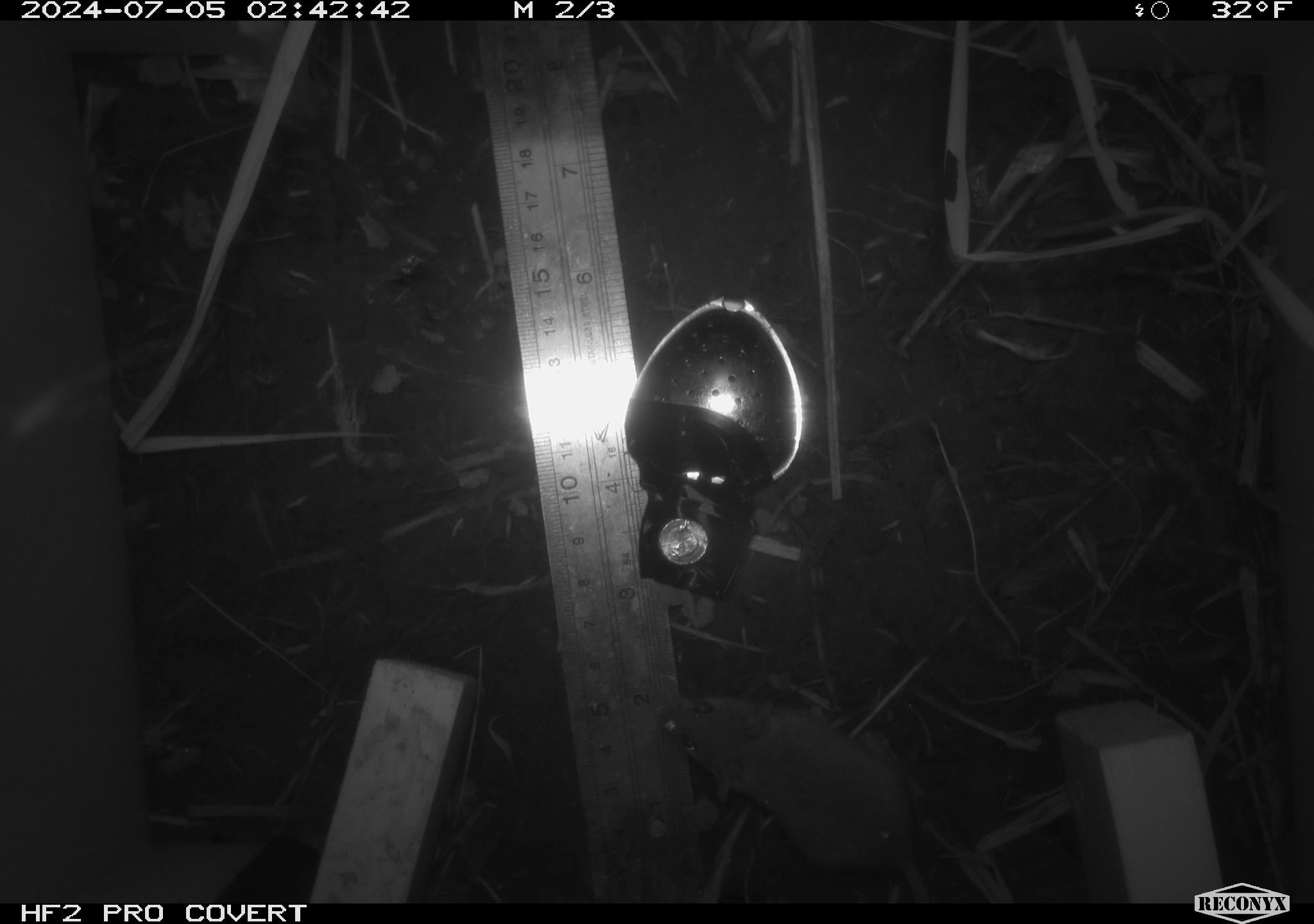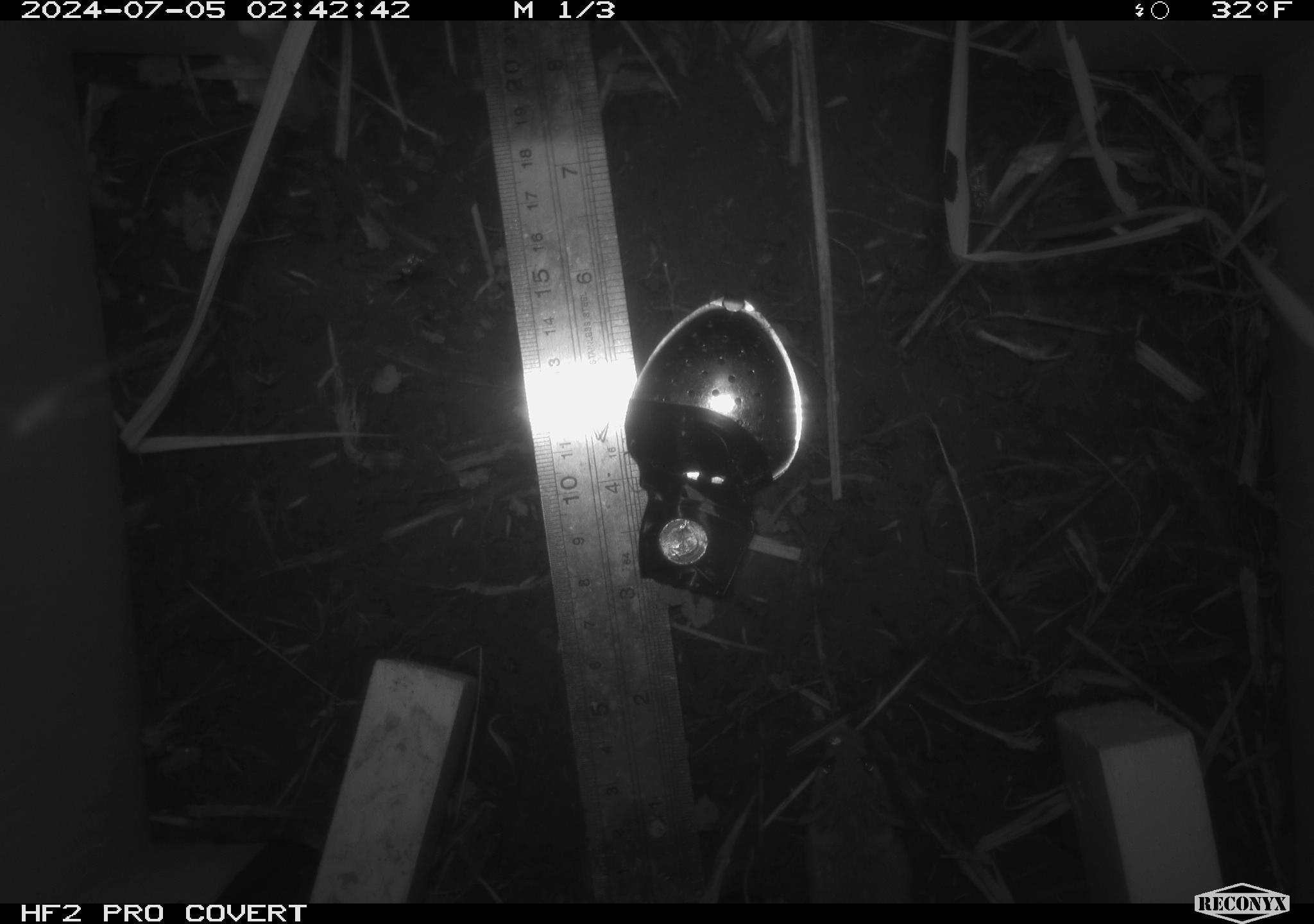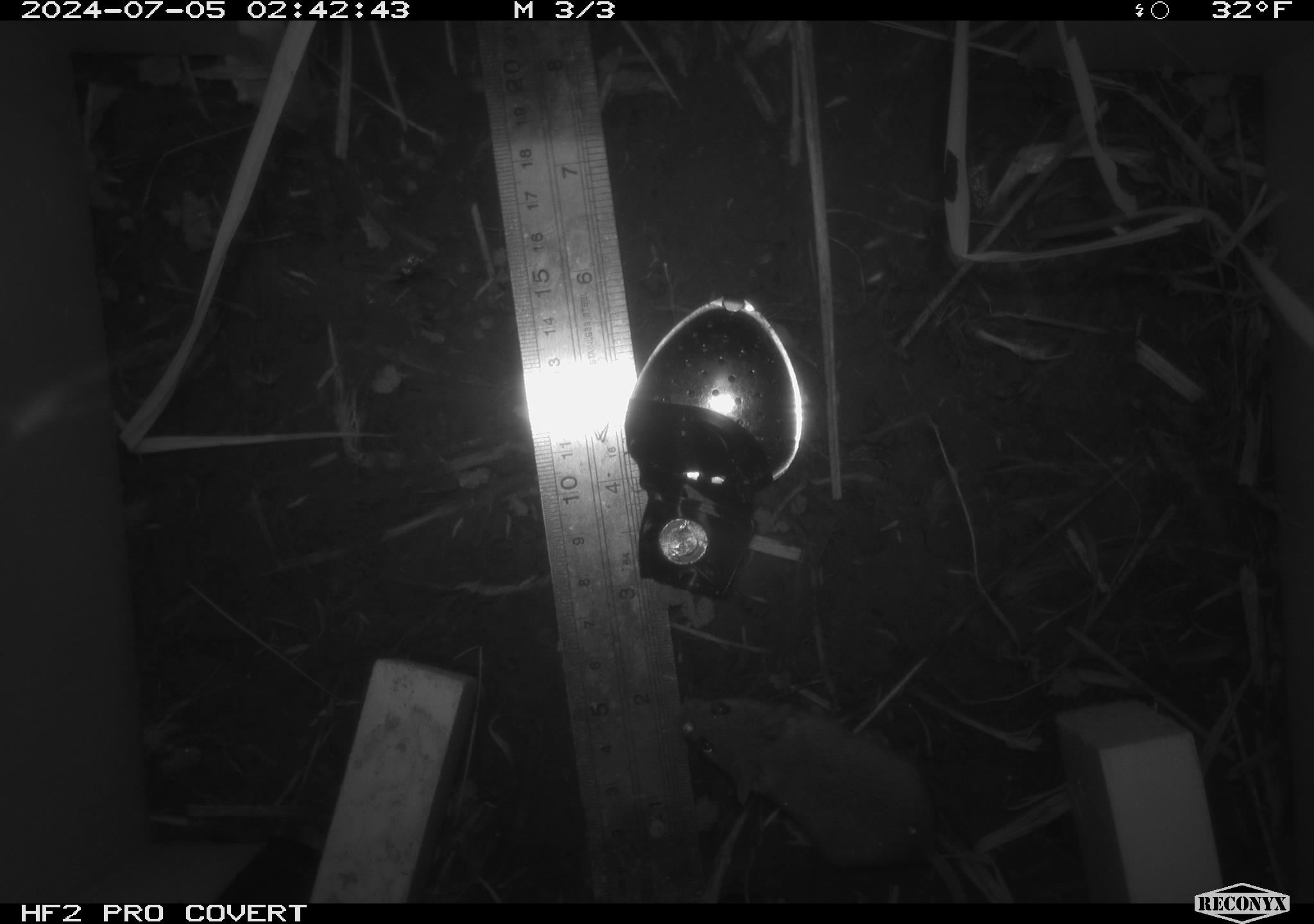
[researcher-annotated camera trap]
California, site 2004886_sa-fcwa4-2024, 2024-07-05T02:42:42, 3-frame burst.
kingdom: Animalia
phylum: Chordata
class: Mammalia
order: Rodentia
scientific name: Rodentia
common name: rodent